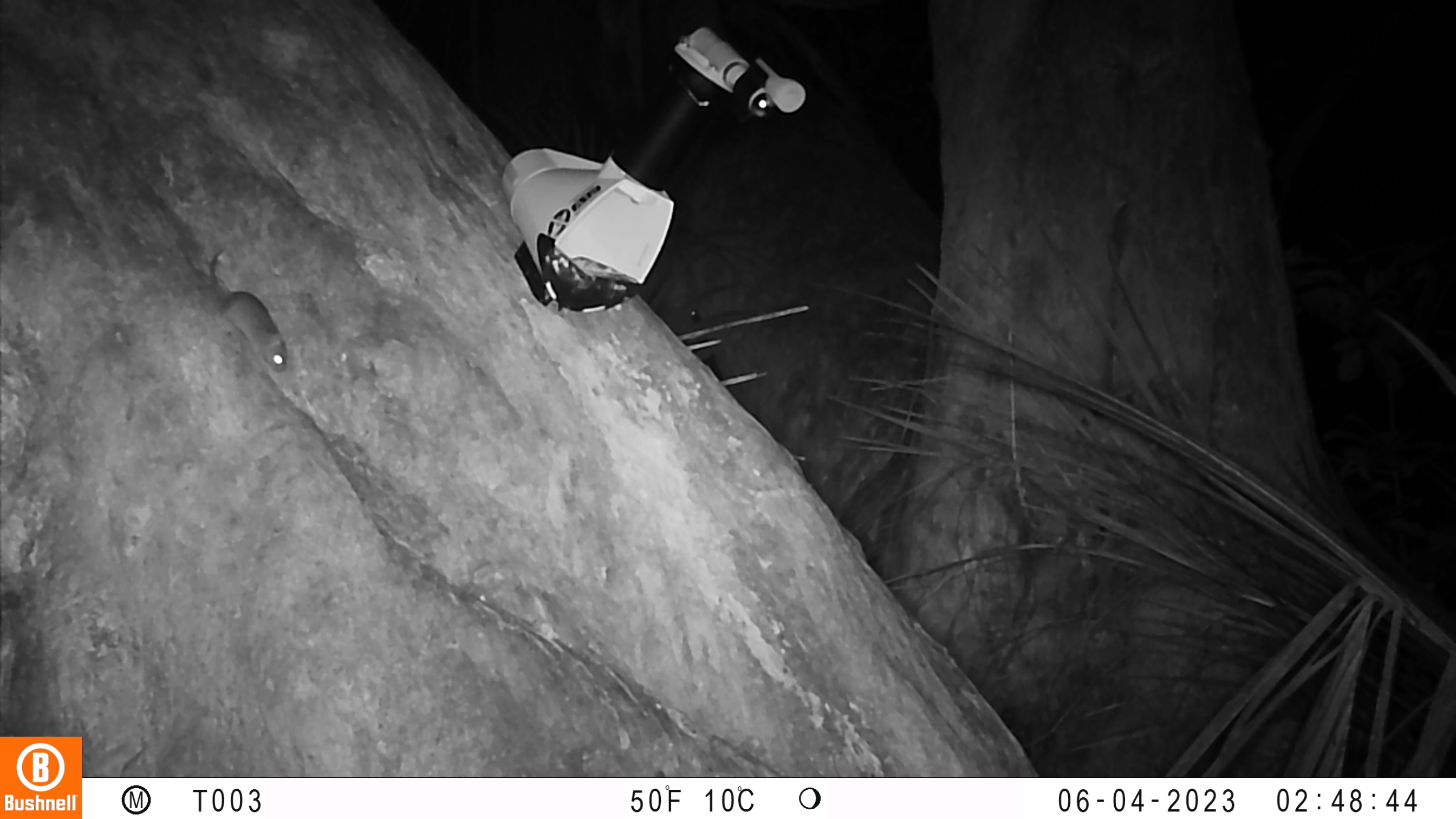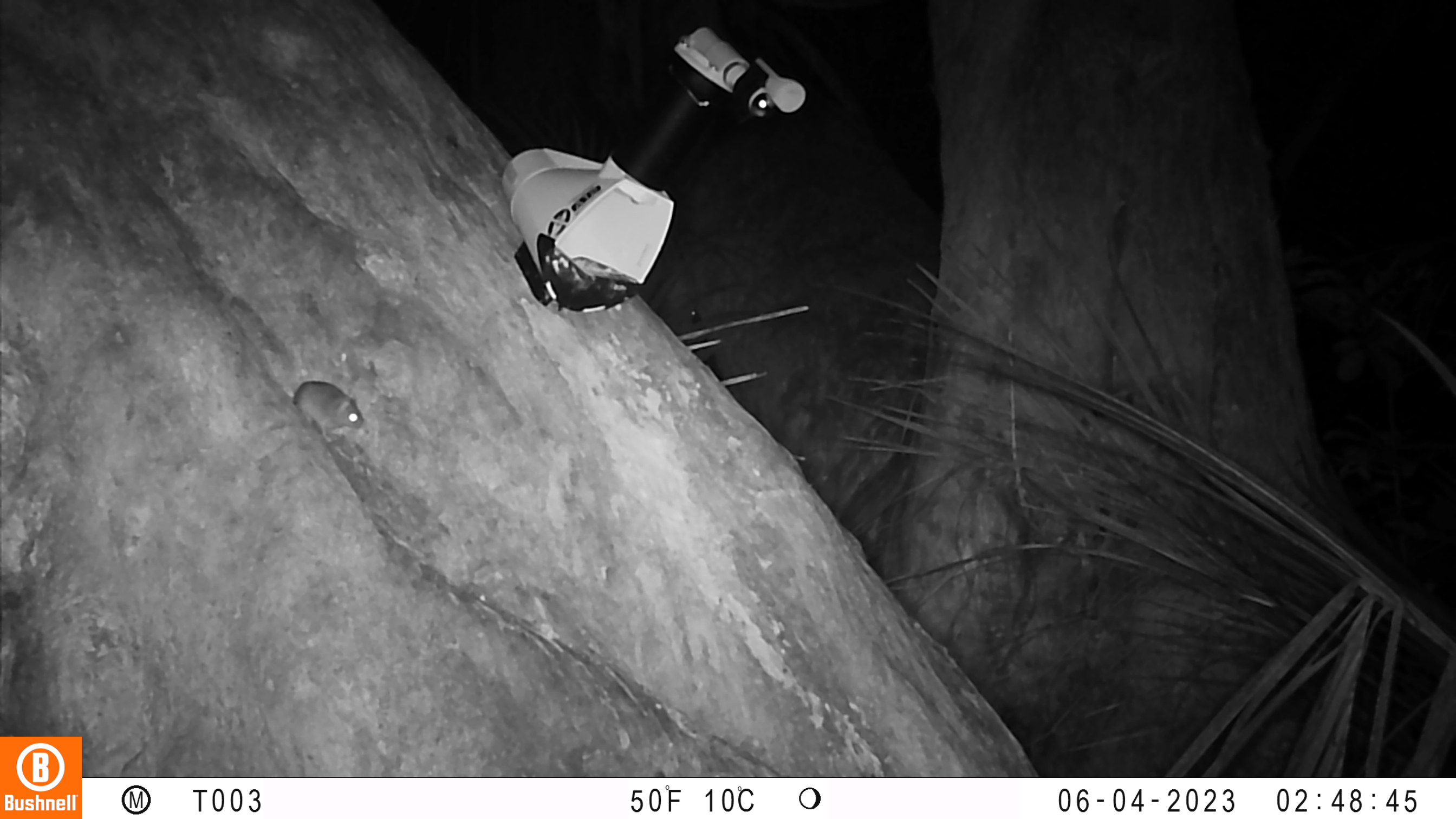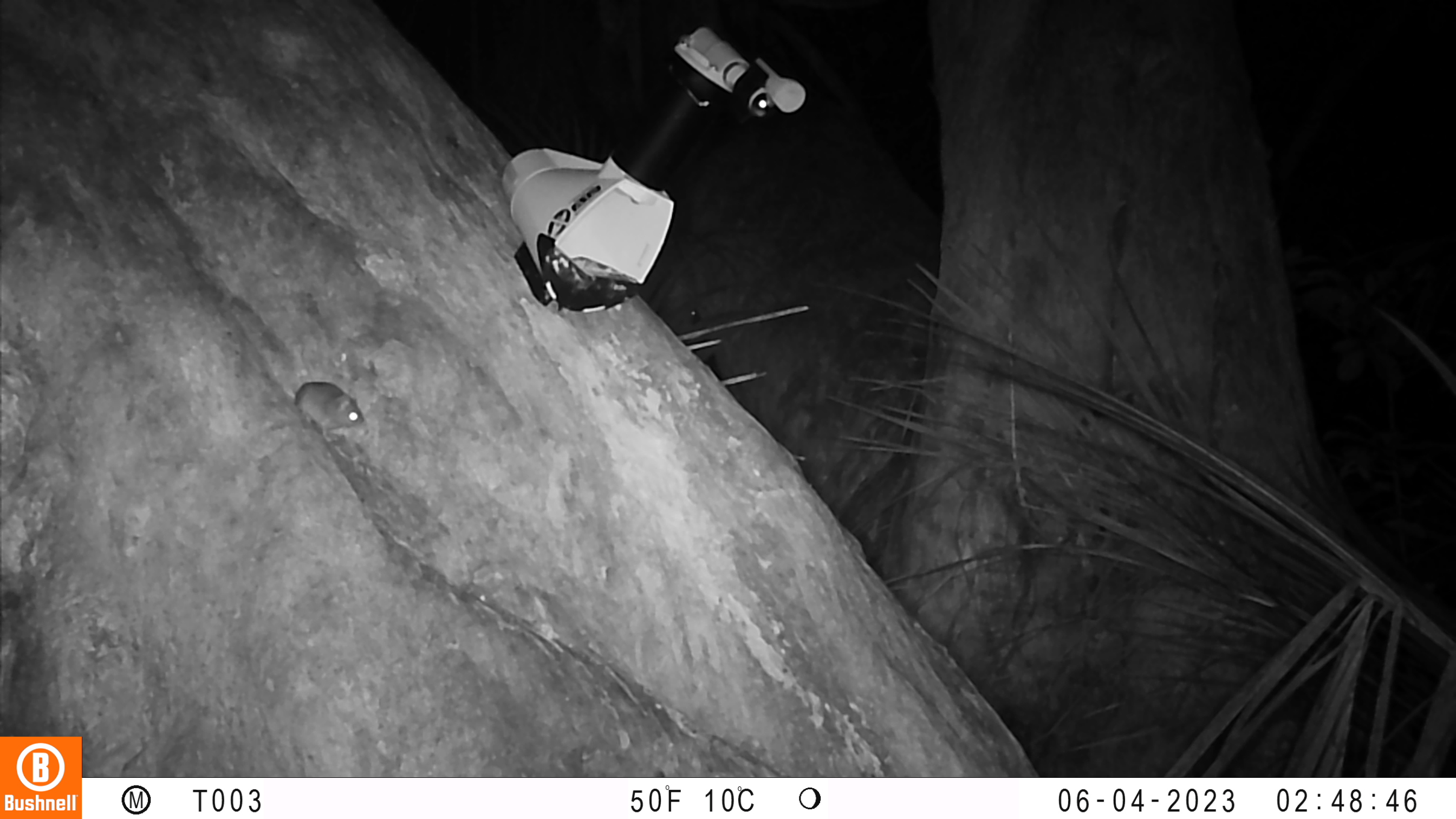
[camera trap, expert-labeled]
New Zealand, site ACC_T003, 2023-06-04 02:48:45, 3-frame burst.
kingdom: Animalia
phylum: Chordata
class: Mammalia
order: Rodentia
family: Muridae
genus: Mus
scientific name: Mus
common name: mouse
Mouse (Mus).